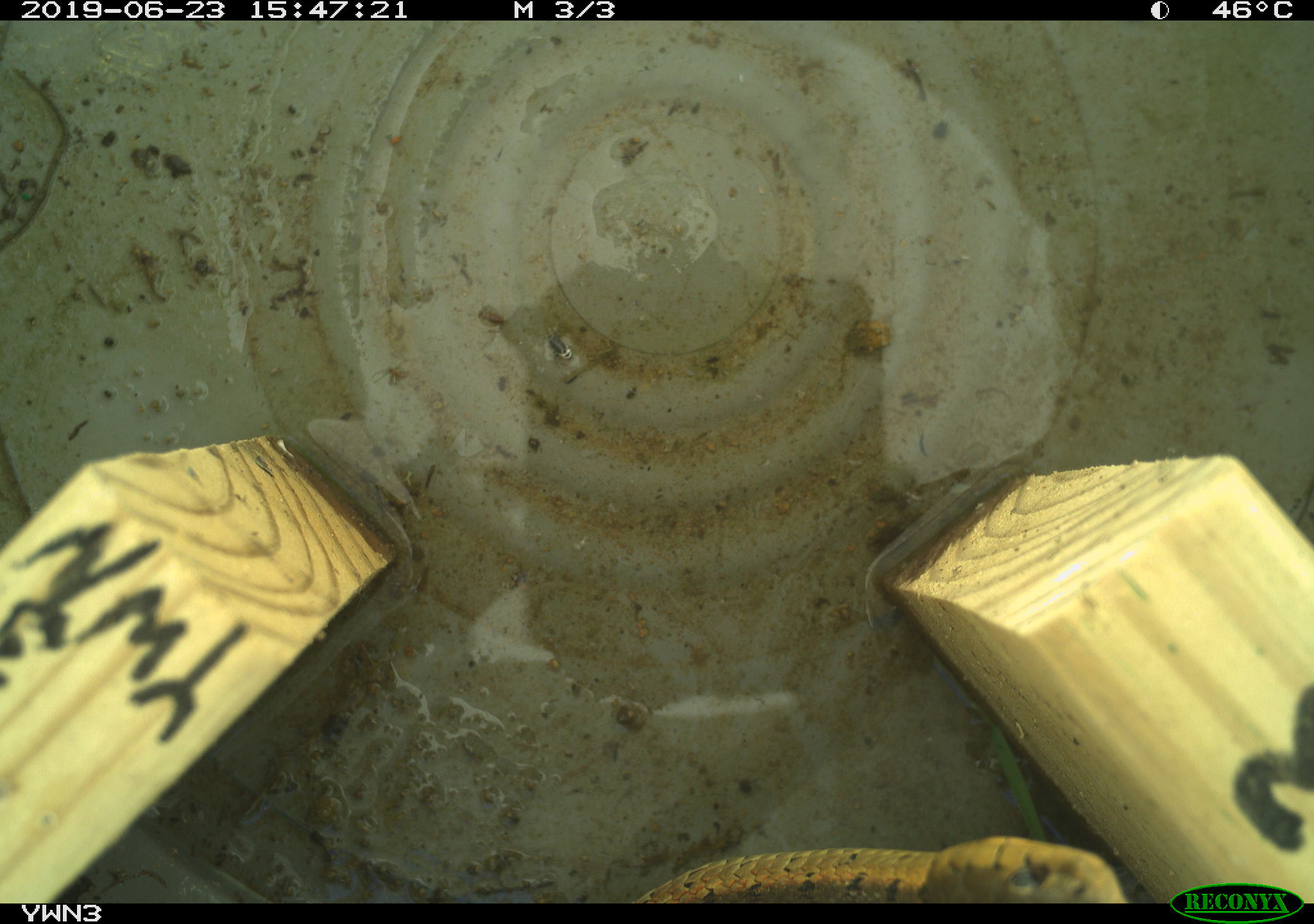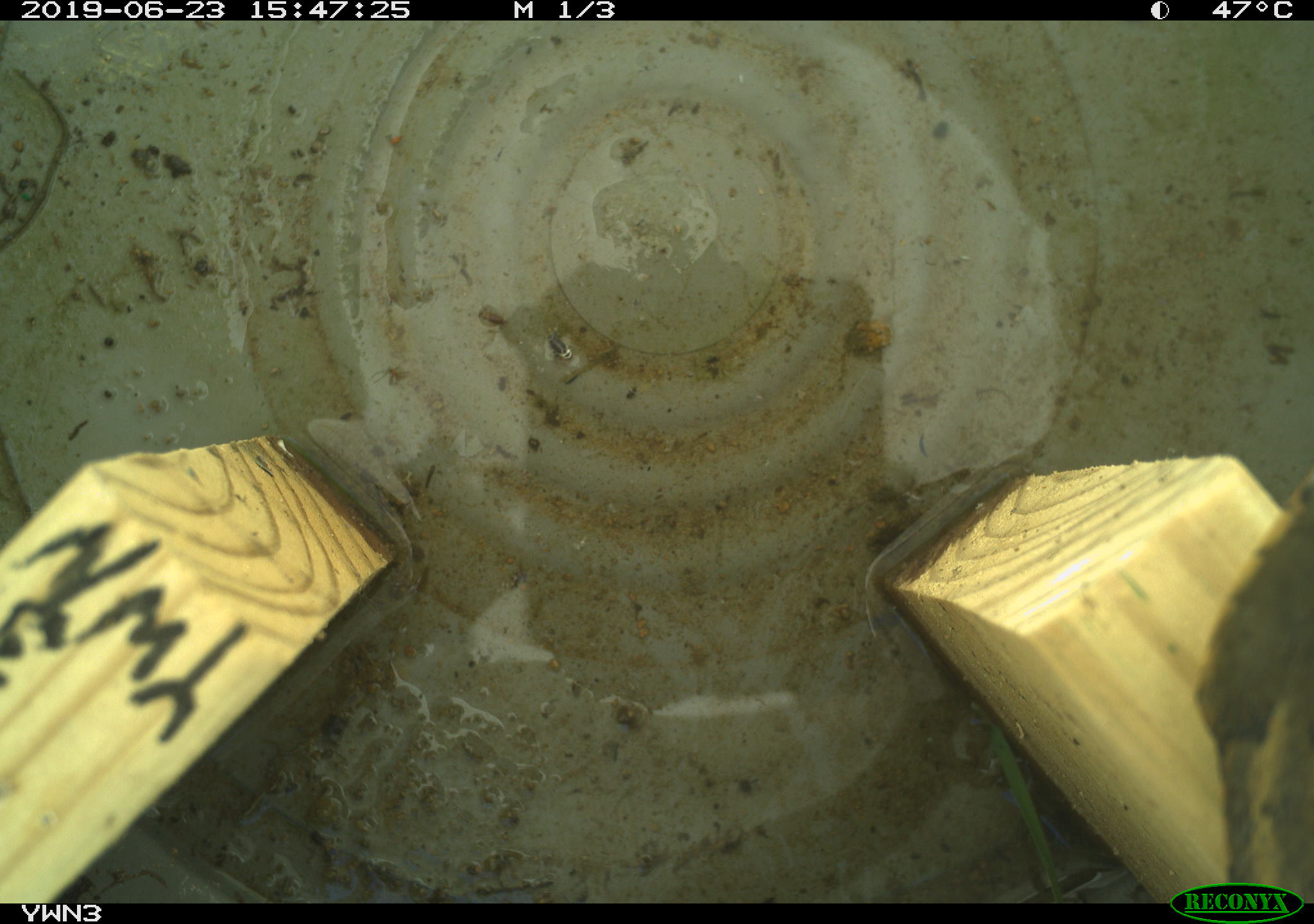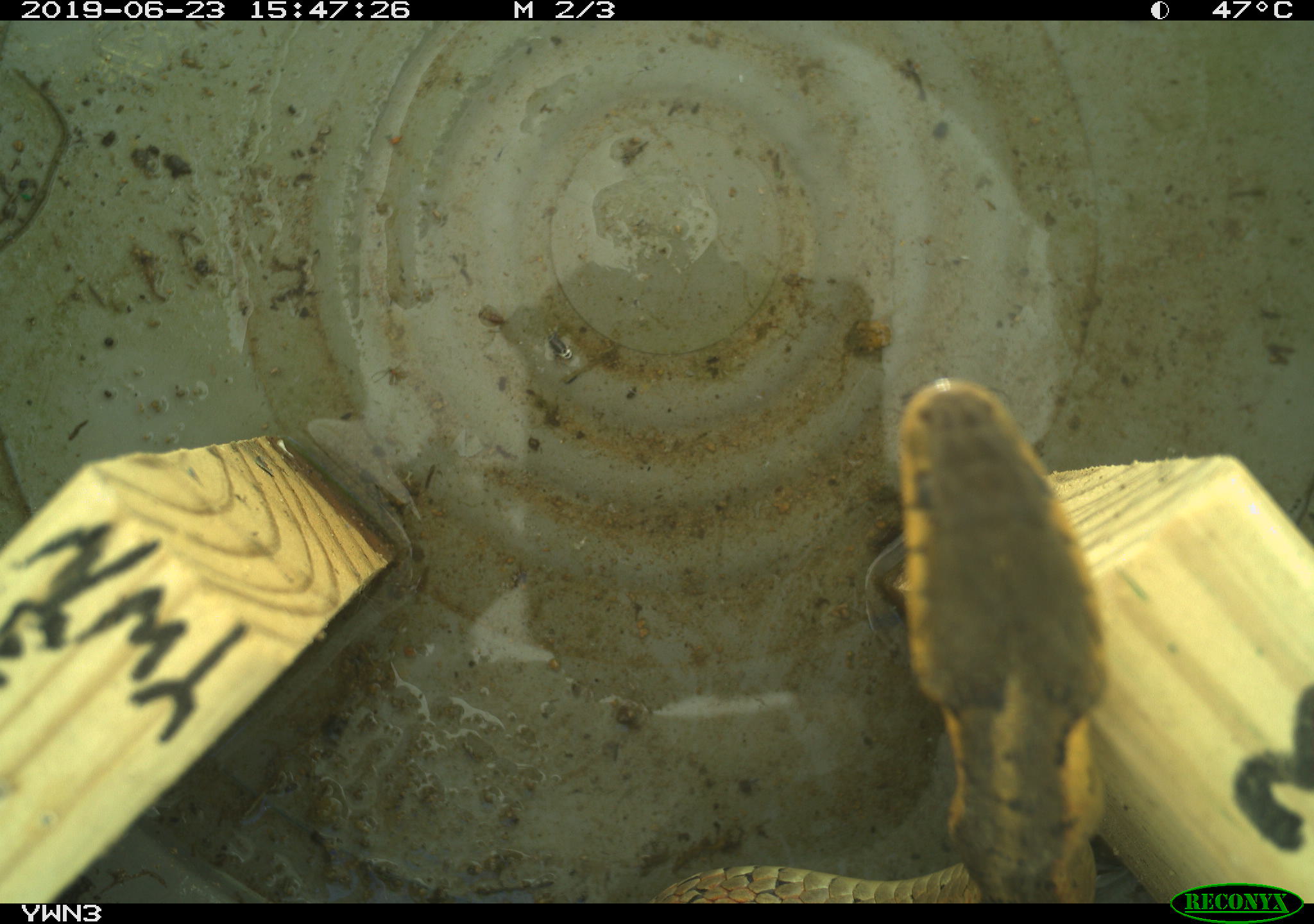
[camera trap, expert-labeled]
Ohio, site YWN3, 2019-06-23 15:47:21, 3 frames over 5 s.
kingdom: Animalia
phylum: Chordata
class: Reptilia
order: Squamata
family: Colubridae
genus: Thamnophis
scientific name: Thamnophis sirtalis sirtalis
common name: eastern gartersnake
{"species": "eastern gartersnake (Thamnophis sirtalis sirtalis)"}